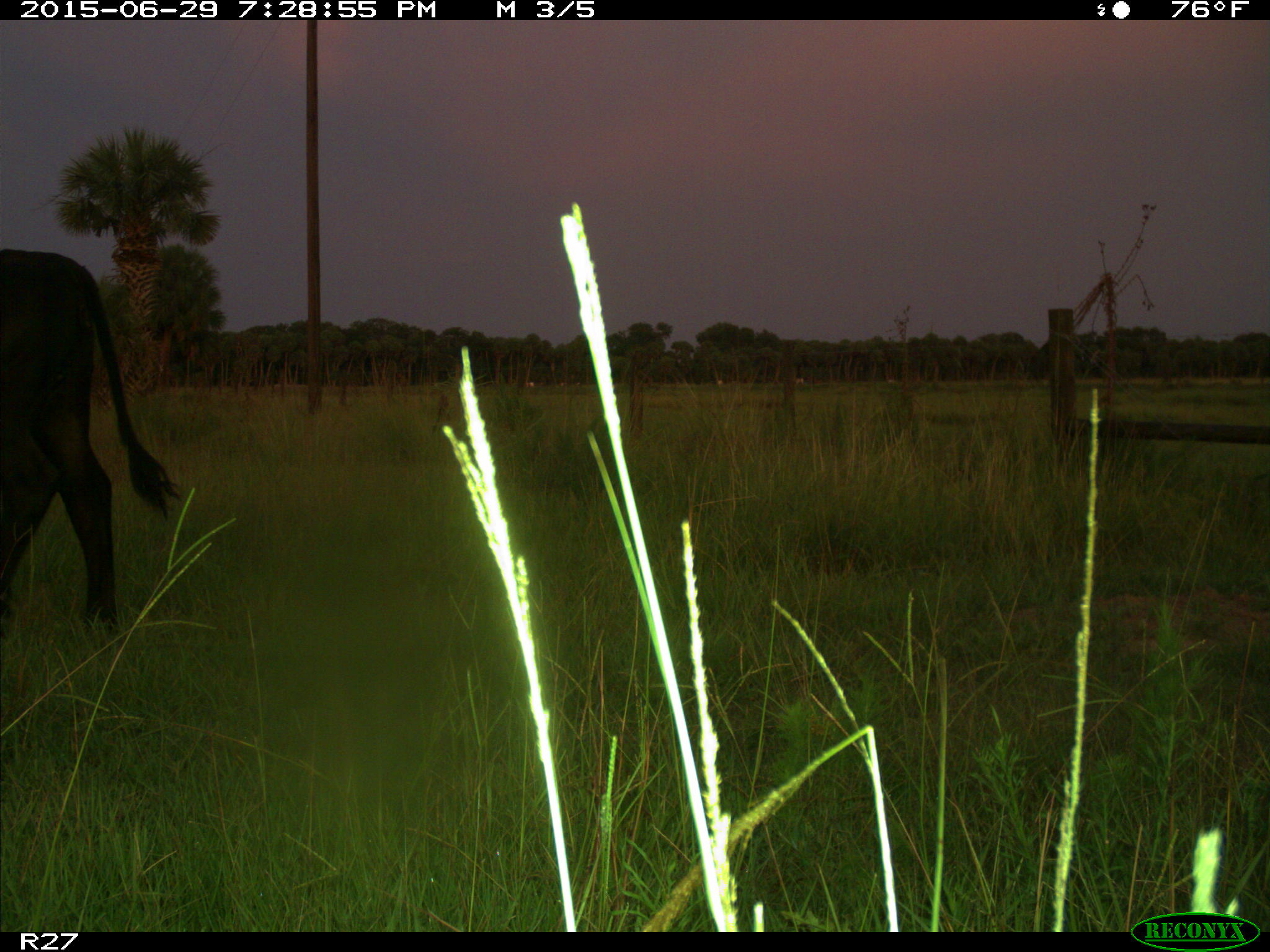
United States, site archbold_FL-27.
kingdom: Animalia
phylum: Chordata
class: Mammalia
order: Artiodactyla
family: Bovidae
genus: Bos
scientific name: Bos taurus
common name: domestic cow